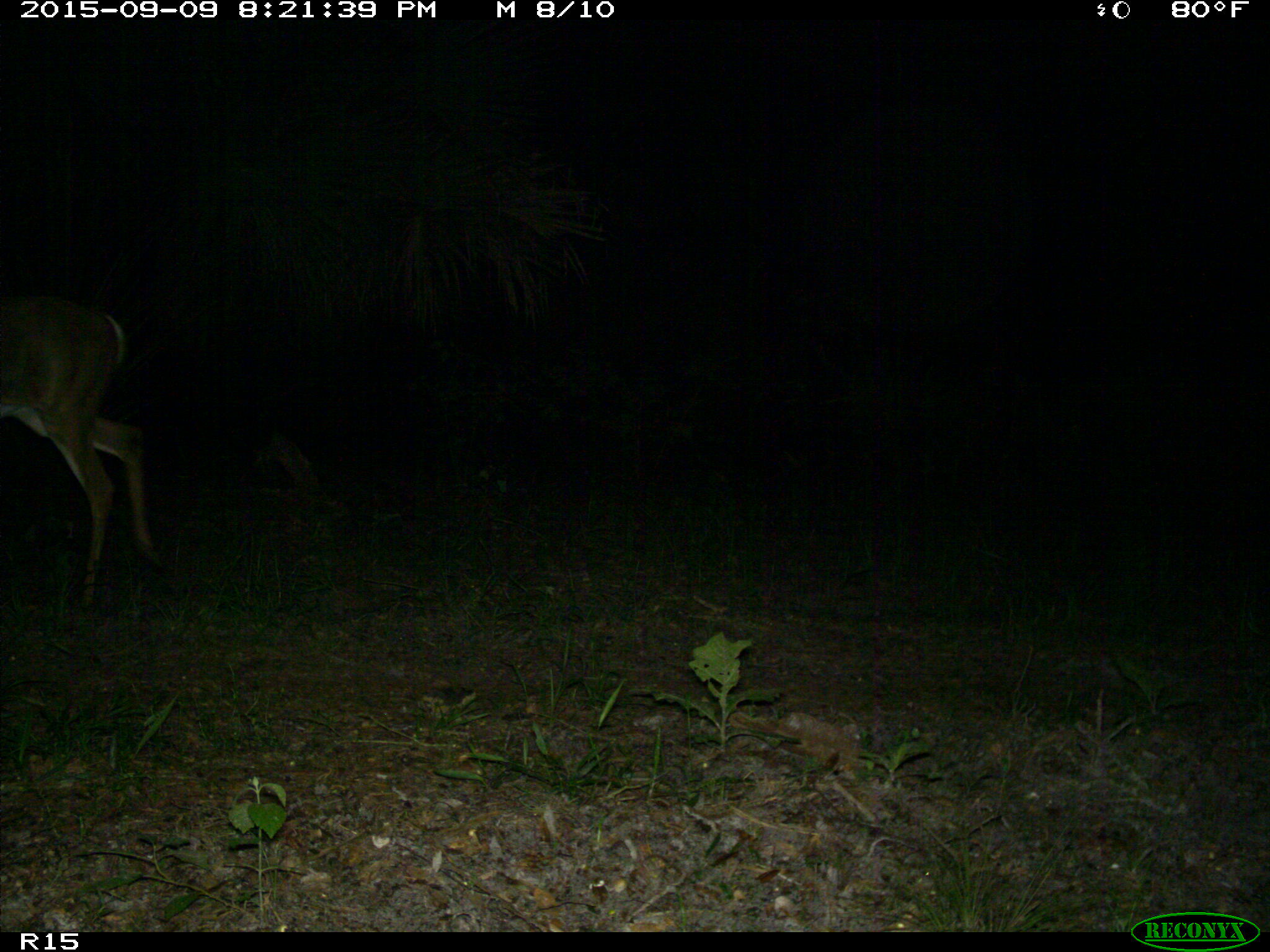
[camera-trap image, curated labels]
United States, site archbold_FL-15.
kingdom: Animalia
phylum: Chordata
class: Mammalia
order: Artiodactyla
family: Cervidae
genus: Odocoileus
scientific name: Odocoileus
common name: deer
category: unidentified deer